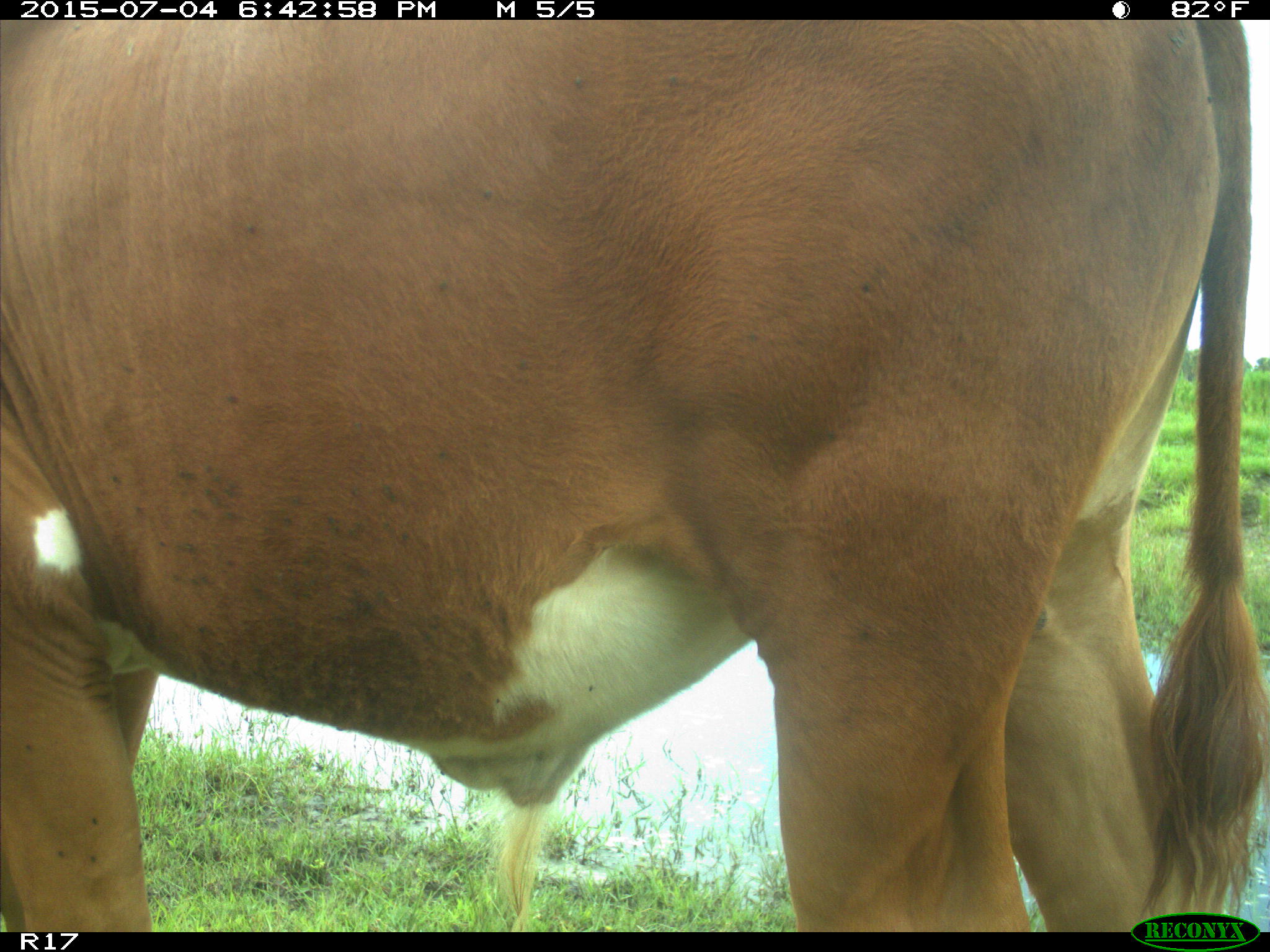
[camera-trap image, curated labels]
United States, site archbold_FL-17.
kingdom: Animalia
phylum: Chordata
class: Mammalia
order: Artiodactyla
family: Bovidae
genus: Bos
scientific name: Bos taurus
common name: domestic cow